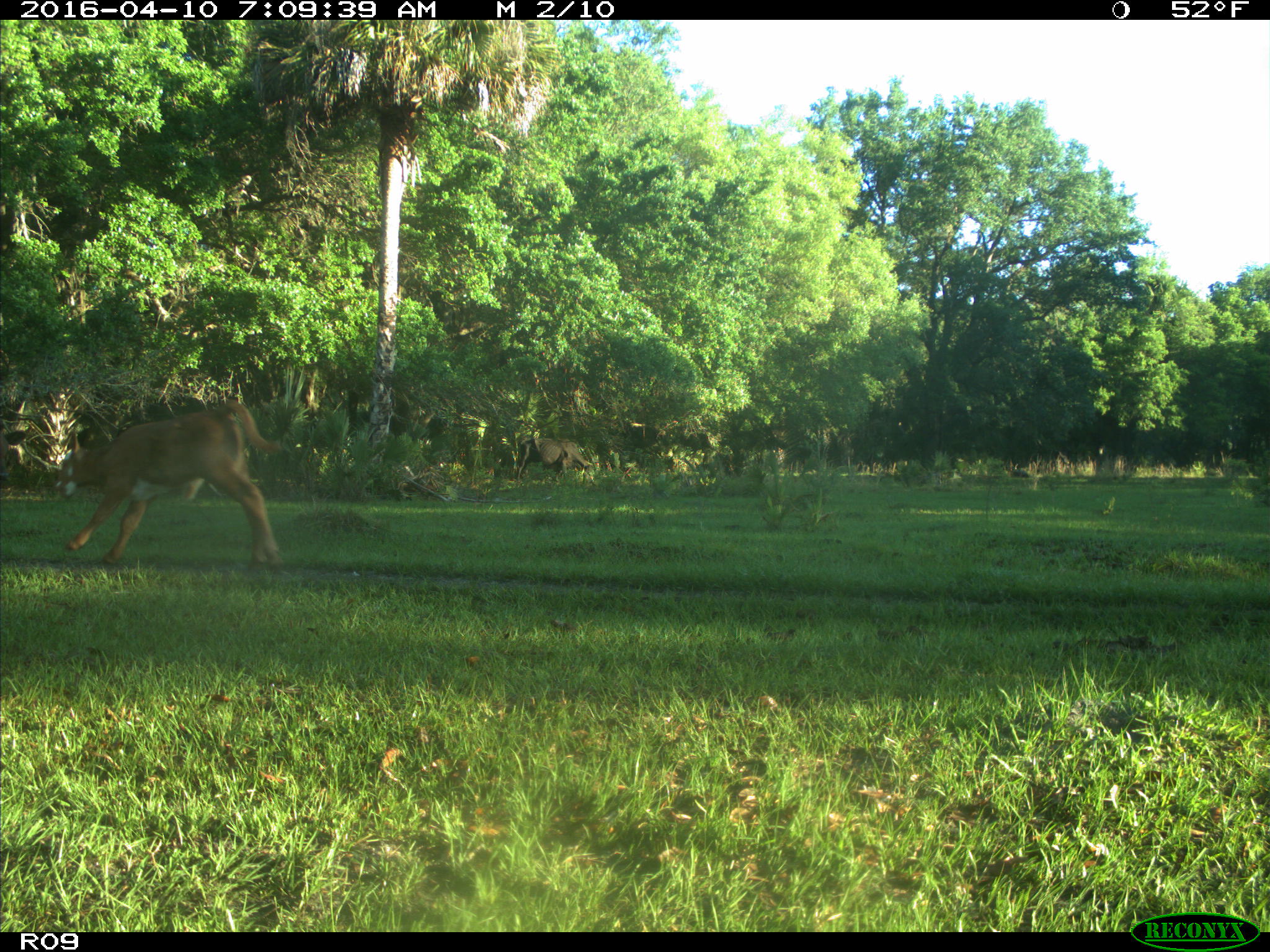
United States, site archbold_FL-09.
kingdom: Animalia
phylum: Chordata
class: Mammalia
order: Artiodactyla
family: Bovidae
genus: Bos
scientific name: Bos taurus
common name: domestic cow